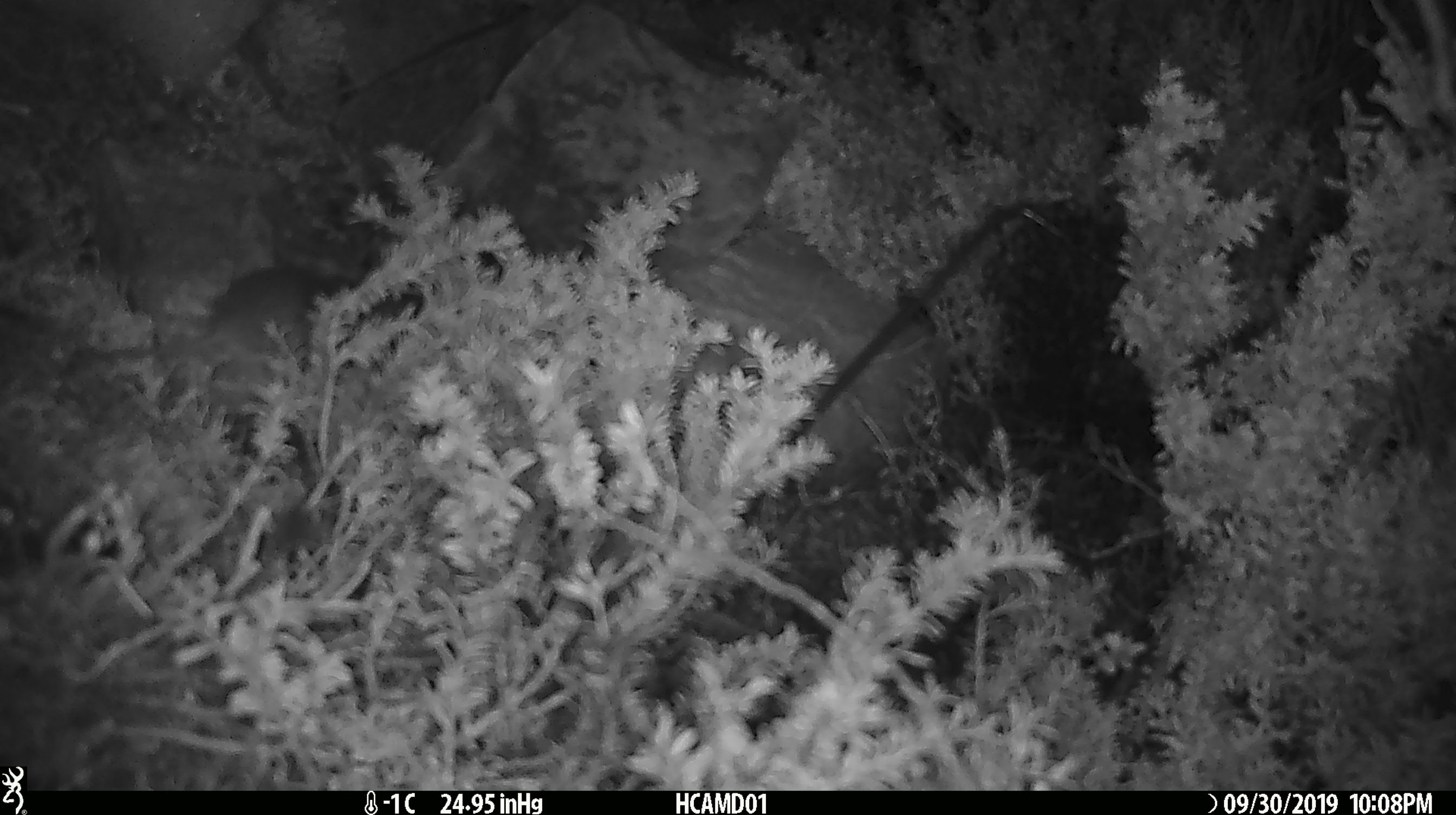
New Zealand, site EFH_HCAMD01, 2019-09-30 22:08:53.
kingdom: Animalia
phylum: Chordata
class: Mammalia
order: Rodentia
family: Muridae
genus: Mus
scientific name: Mus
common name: mouse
Mouse (Mus).